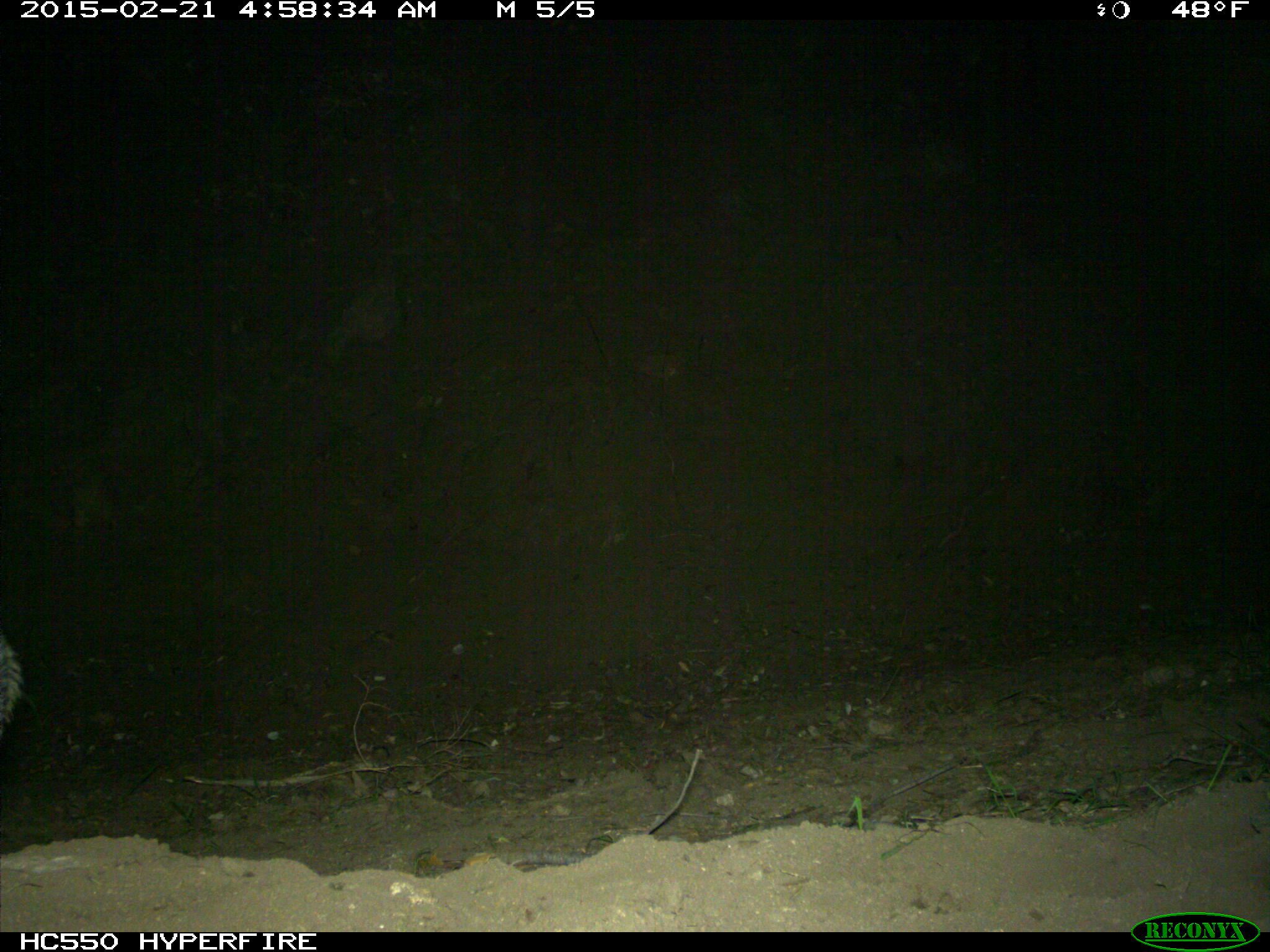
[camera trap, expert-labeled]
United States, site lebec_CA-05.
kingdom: Animalia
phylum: Chordata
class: Mammalia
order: Carnivora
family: Canidae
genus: Urocyon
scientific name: Urocyon cinereoargenteus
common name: gray fox